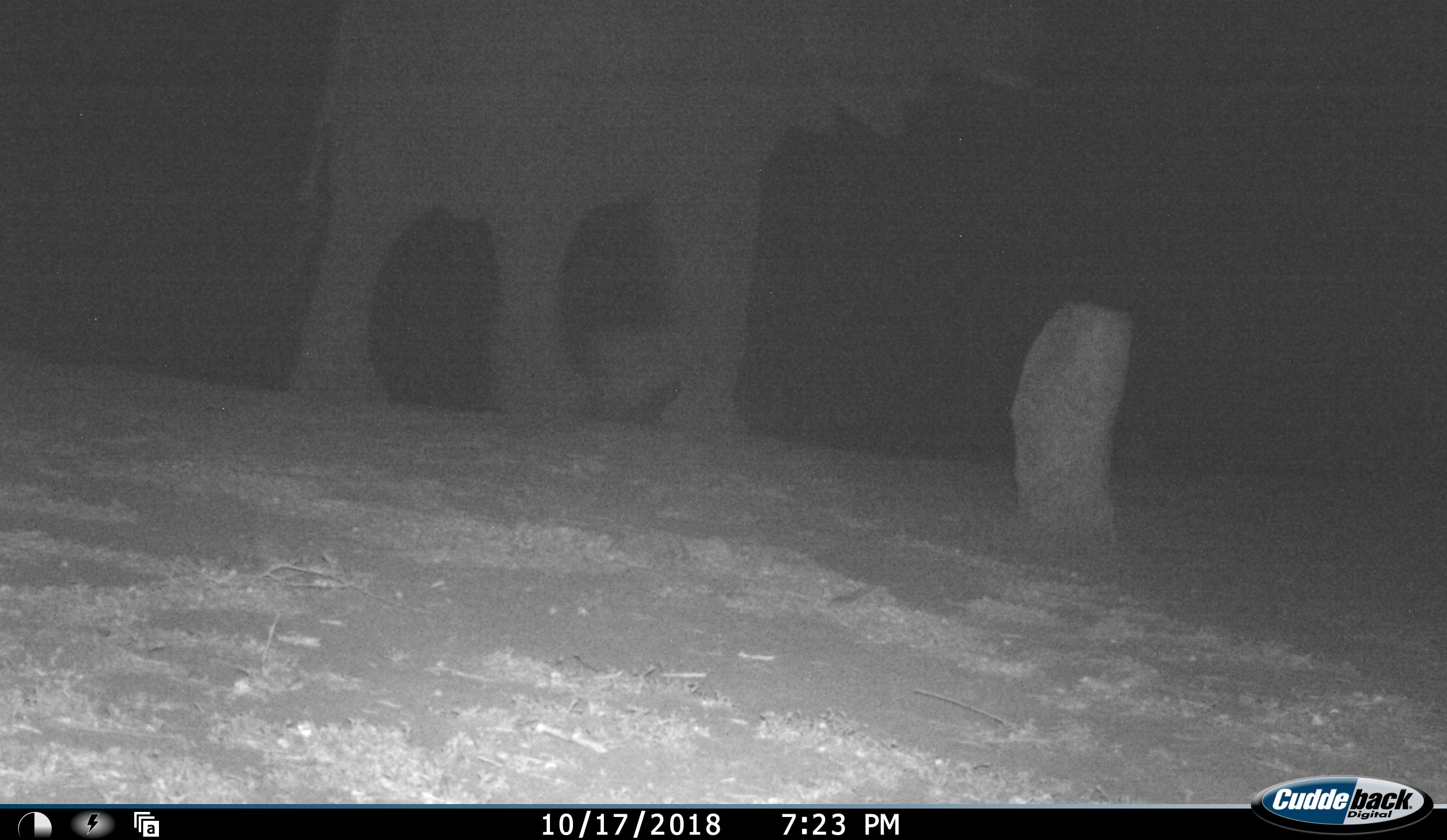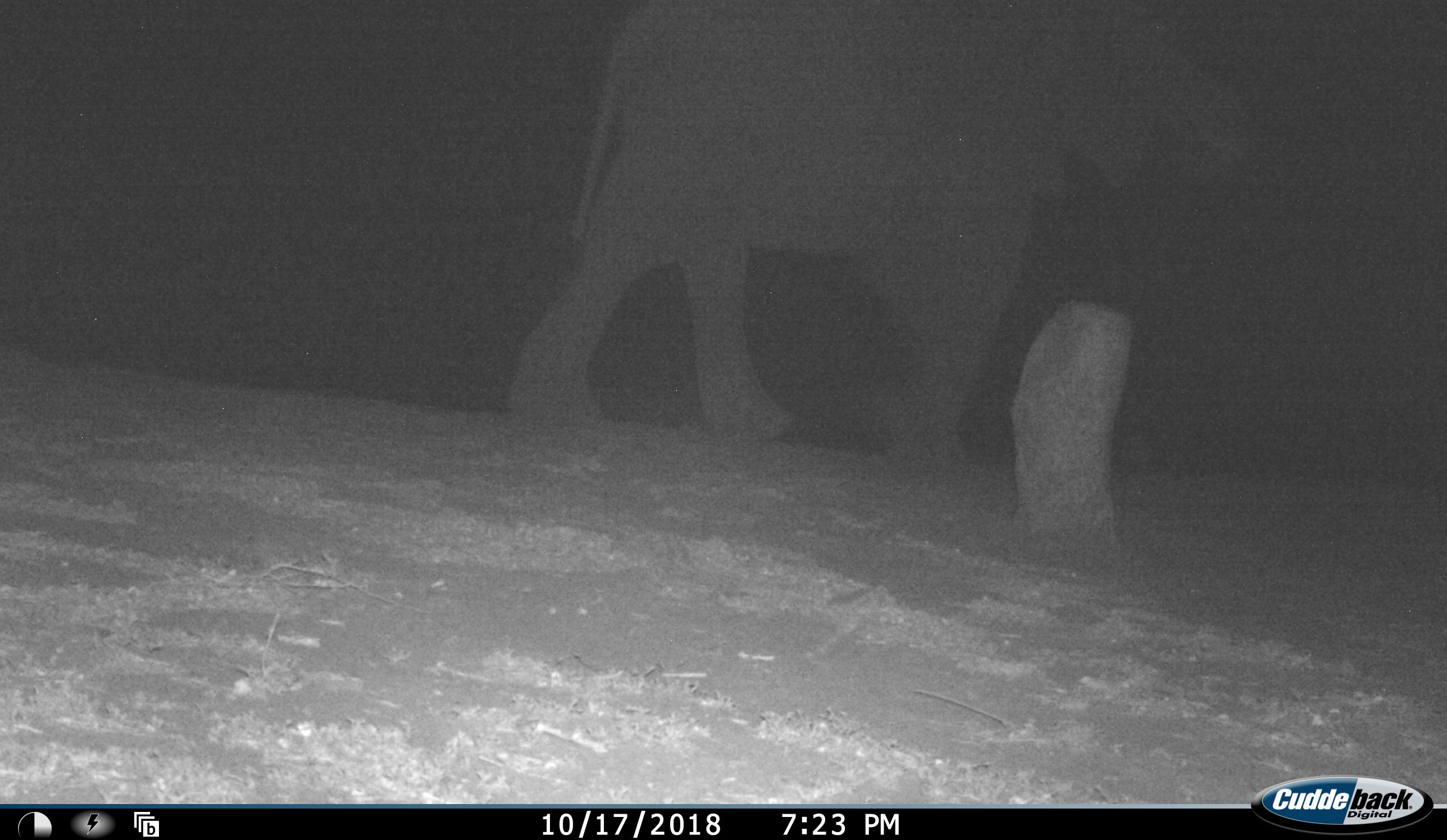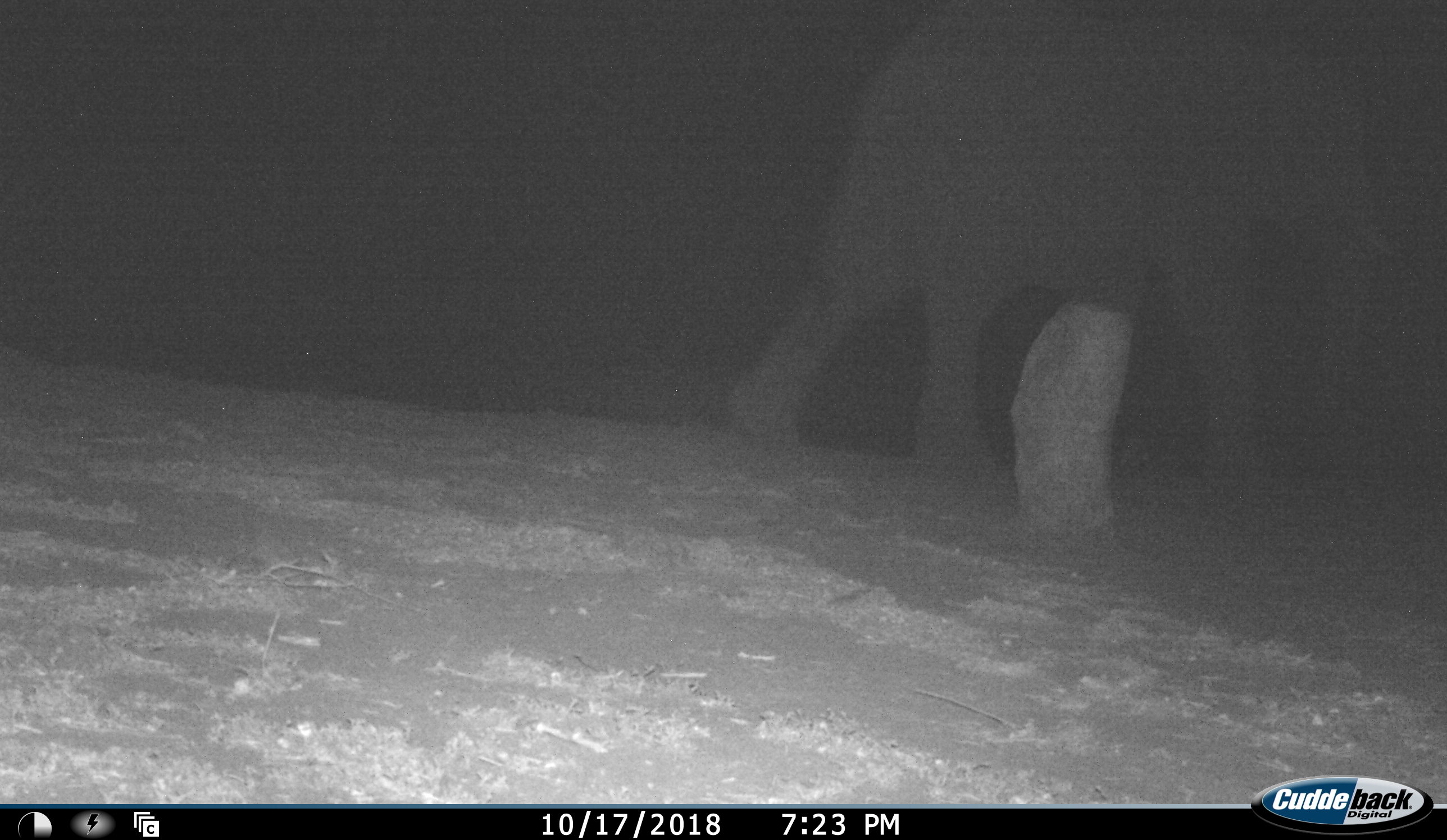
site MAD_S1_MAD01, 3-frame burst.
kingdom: Animalia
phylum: Chordata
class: Mammalia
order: Proboscidea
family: Elephantidae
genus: Loxodonta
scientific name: Loxodonta africana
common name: african bush elephant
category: elephant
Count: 1.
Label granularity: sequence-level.